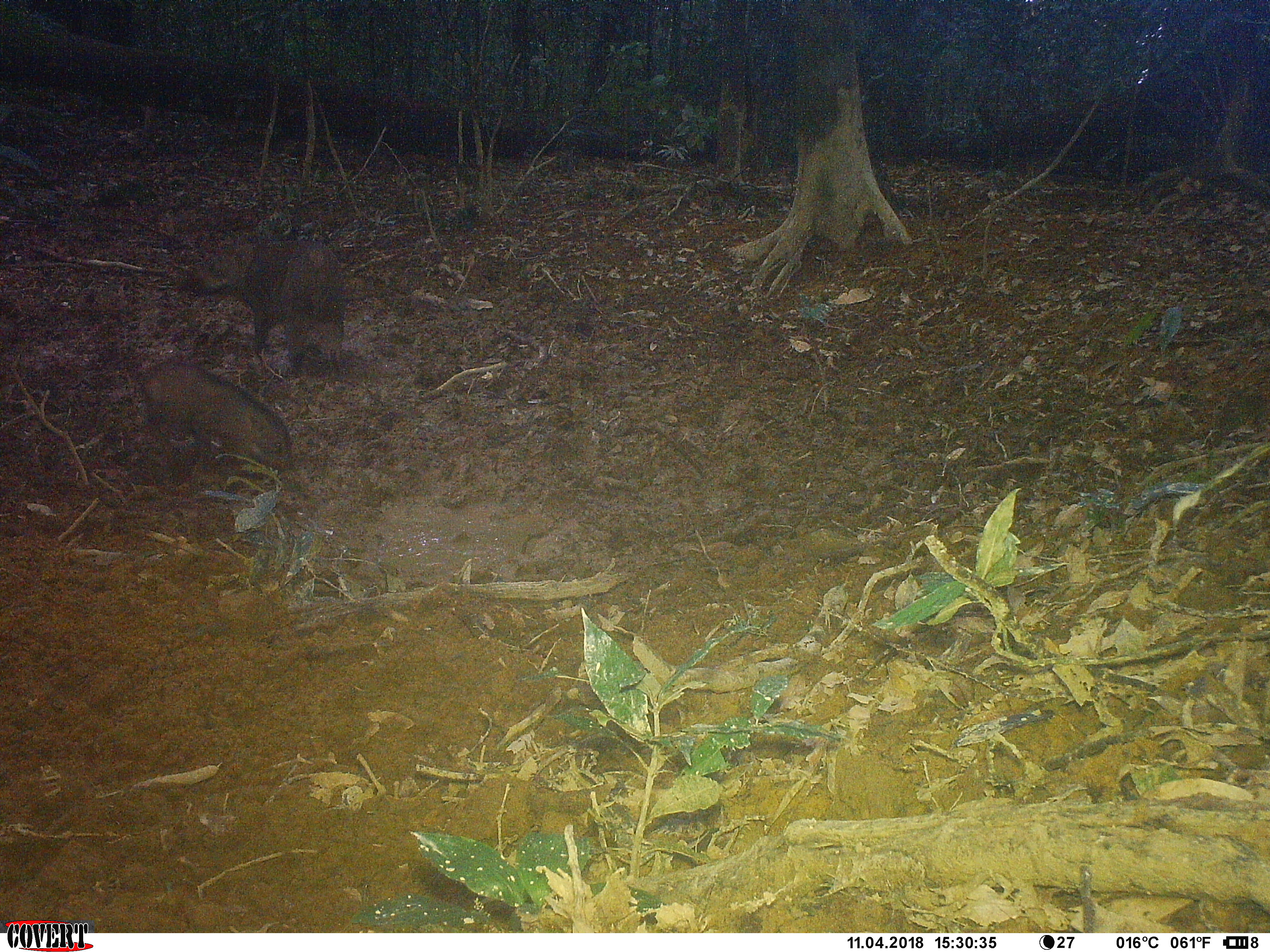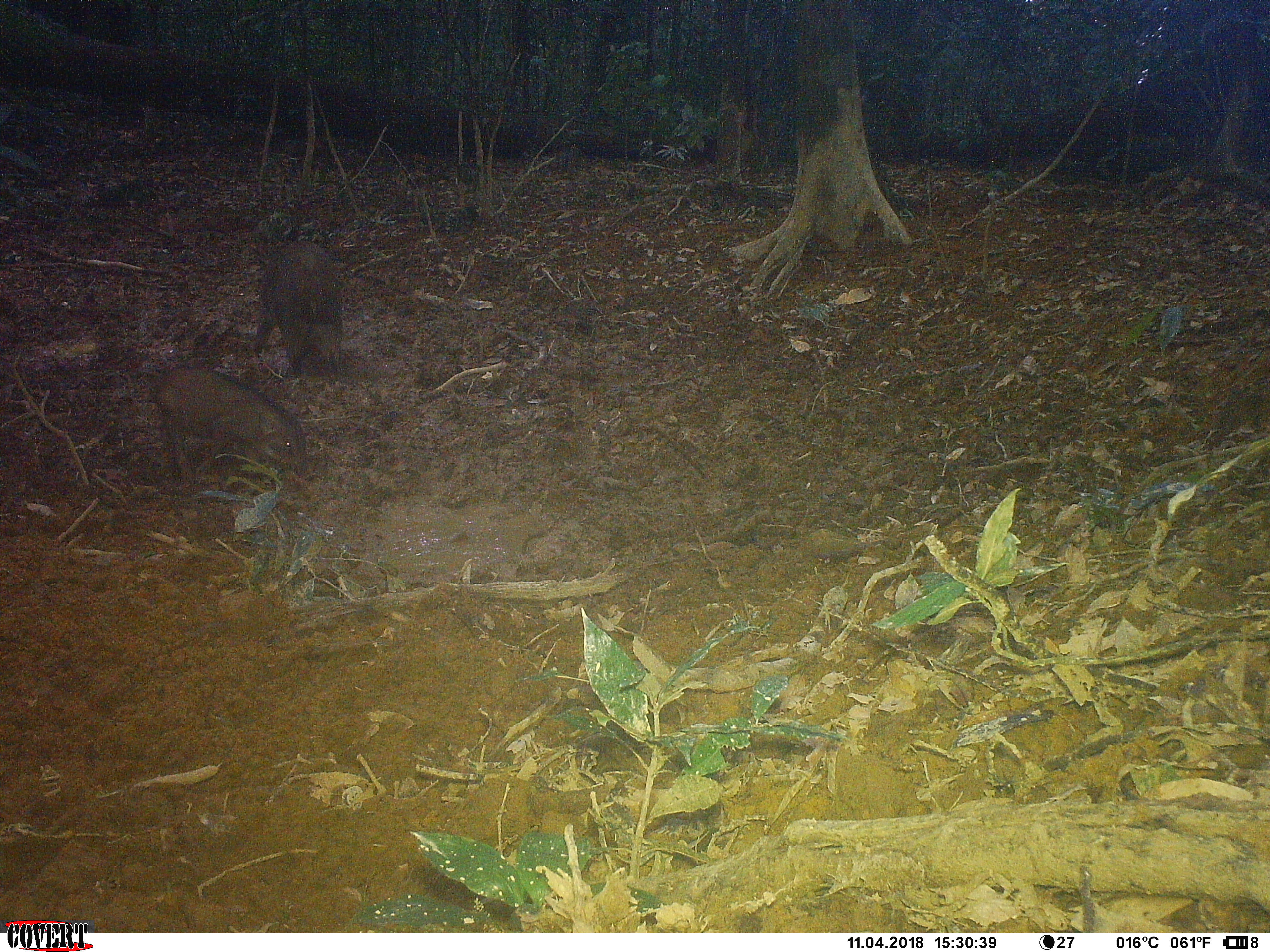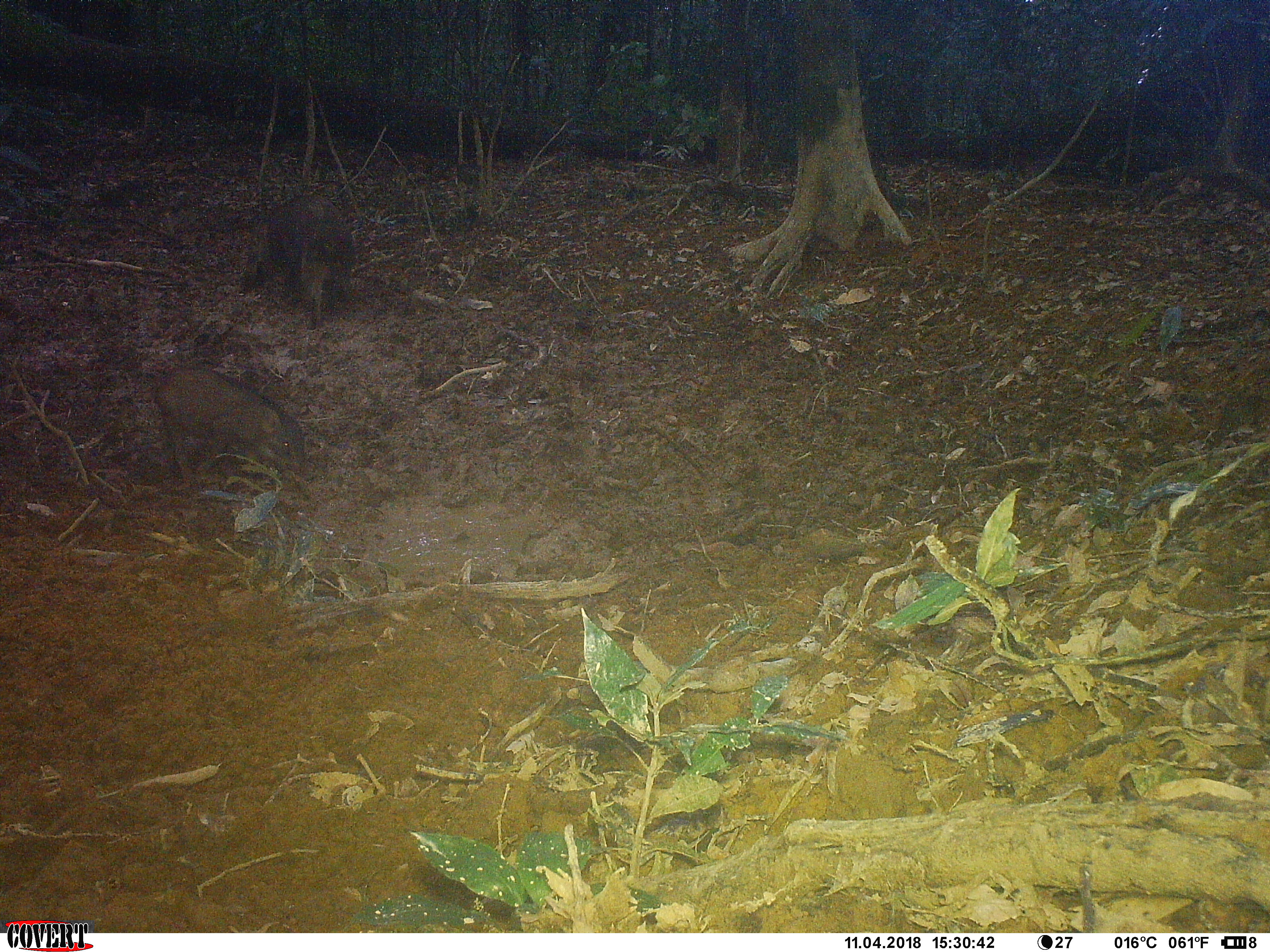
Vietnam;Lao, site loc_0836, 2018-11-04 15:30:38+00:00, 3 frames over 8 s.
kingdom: Animalia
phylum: Chordata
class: Mammalia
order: Artiodactyla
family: Suidae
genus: Sus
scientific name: Sus scrofa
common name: eurasian wild pig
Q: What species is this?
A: Eurasian wild pig (Sus scrofa).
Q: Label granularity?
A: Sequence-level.